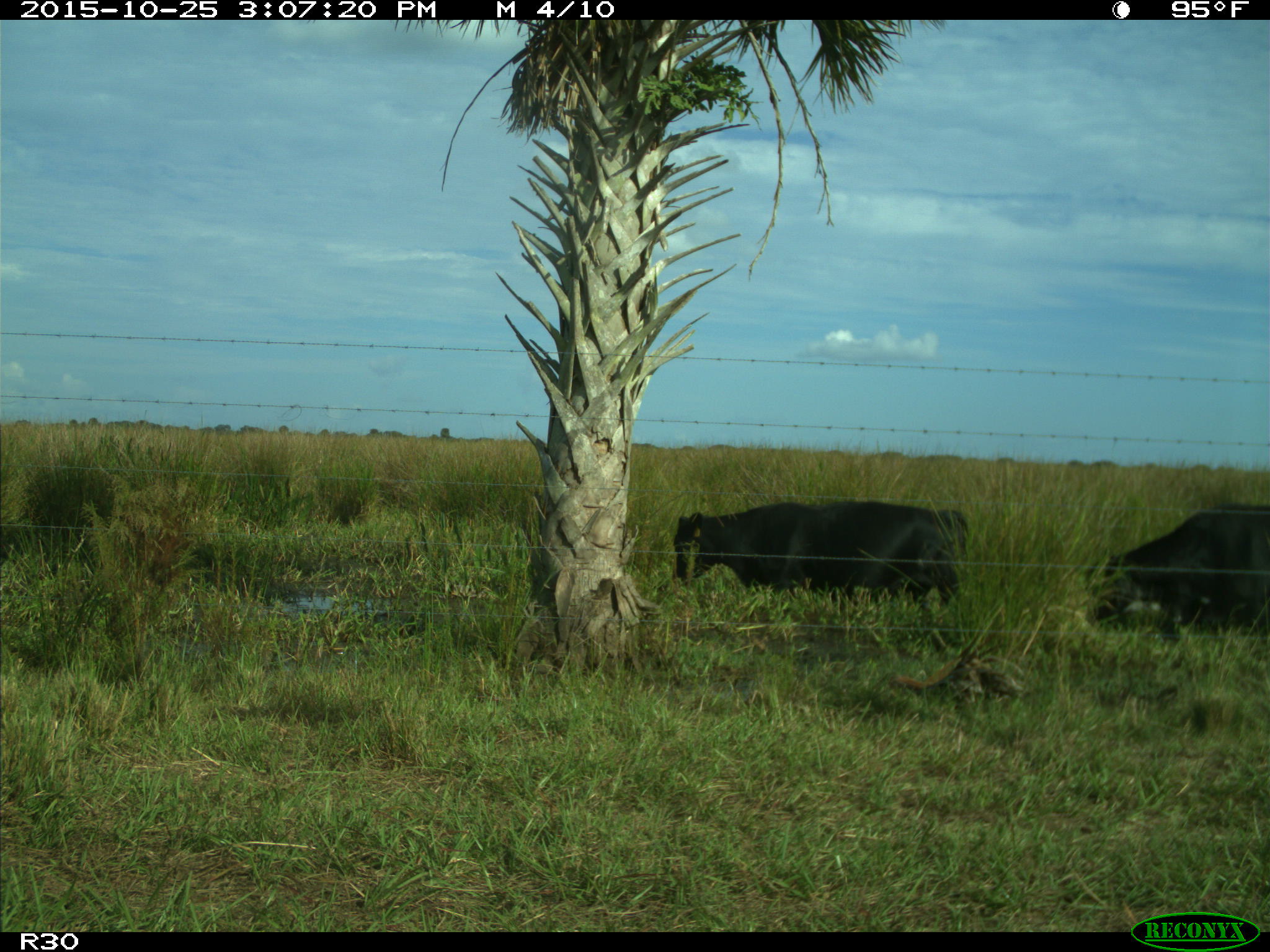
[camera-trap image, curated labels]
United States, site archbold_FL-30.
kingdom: Animalia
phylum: Chordata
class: Mammalia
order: Artiodactyla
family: Bovidae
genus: Bos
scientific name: Bos taurus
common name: domestic cow